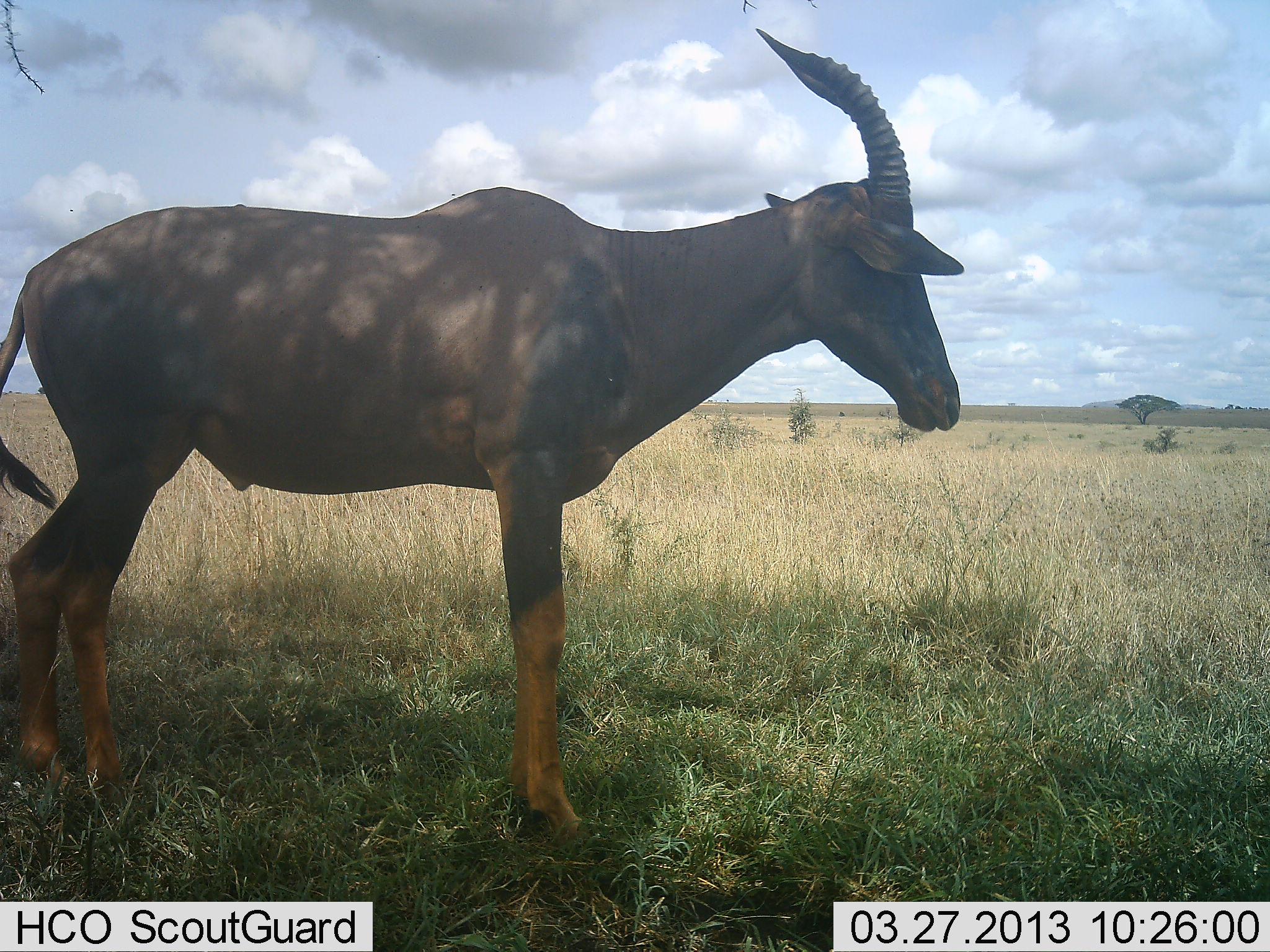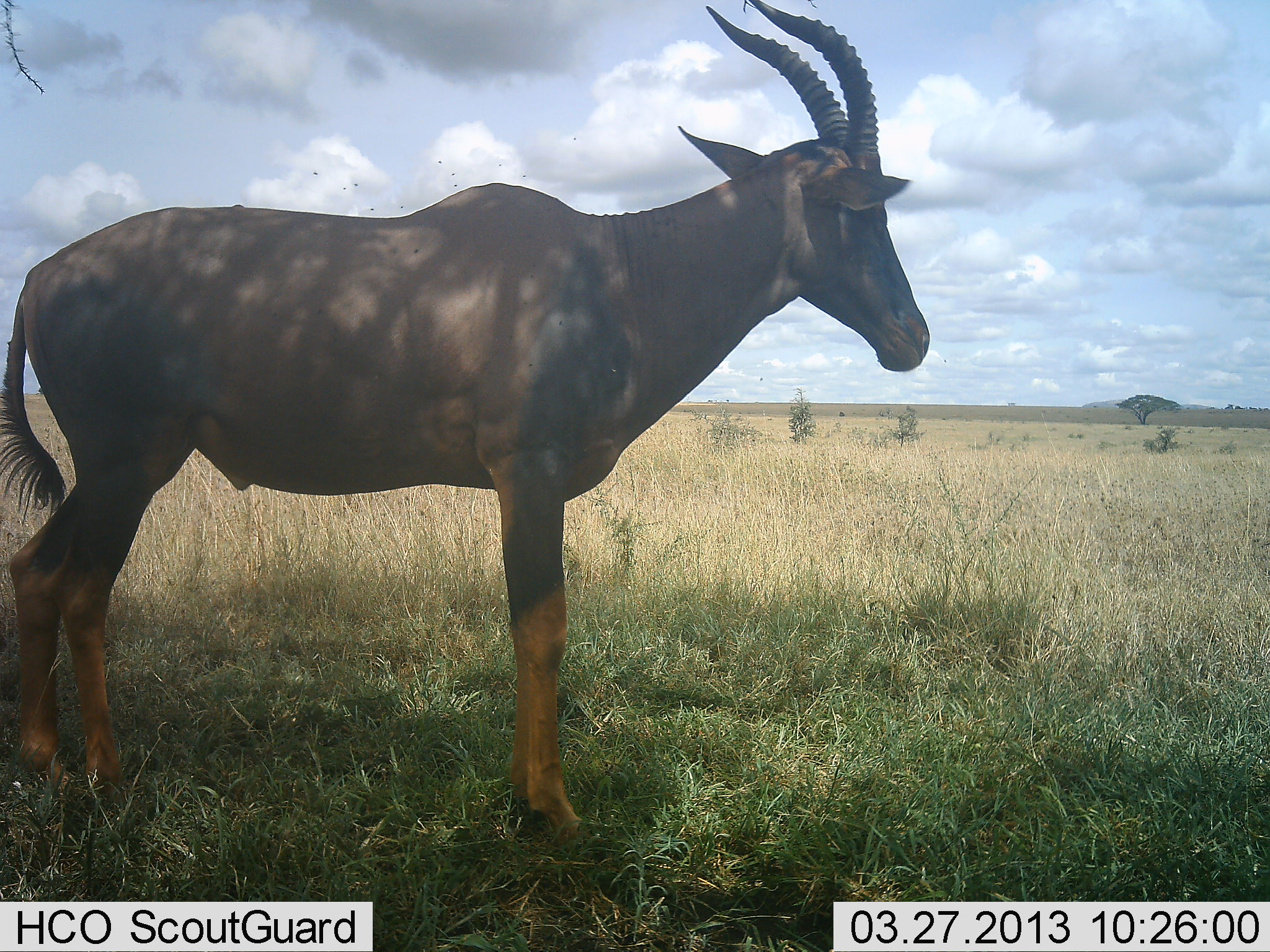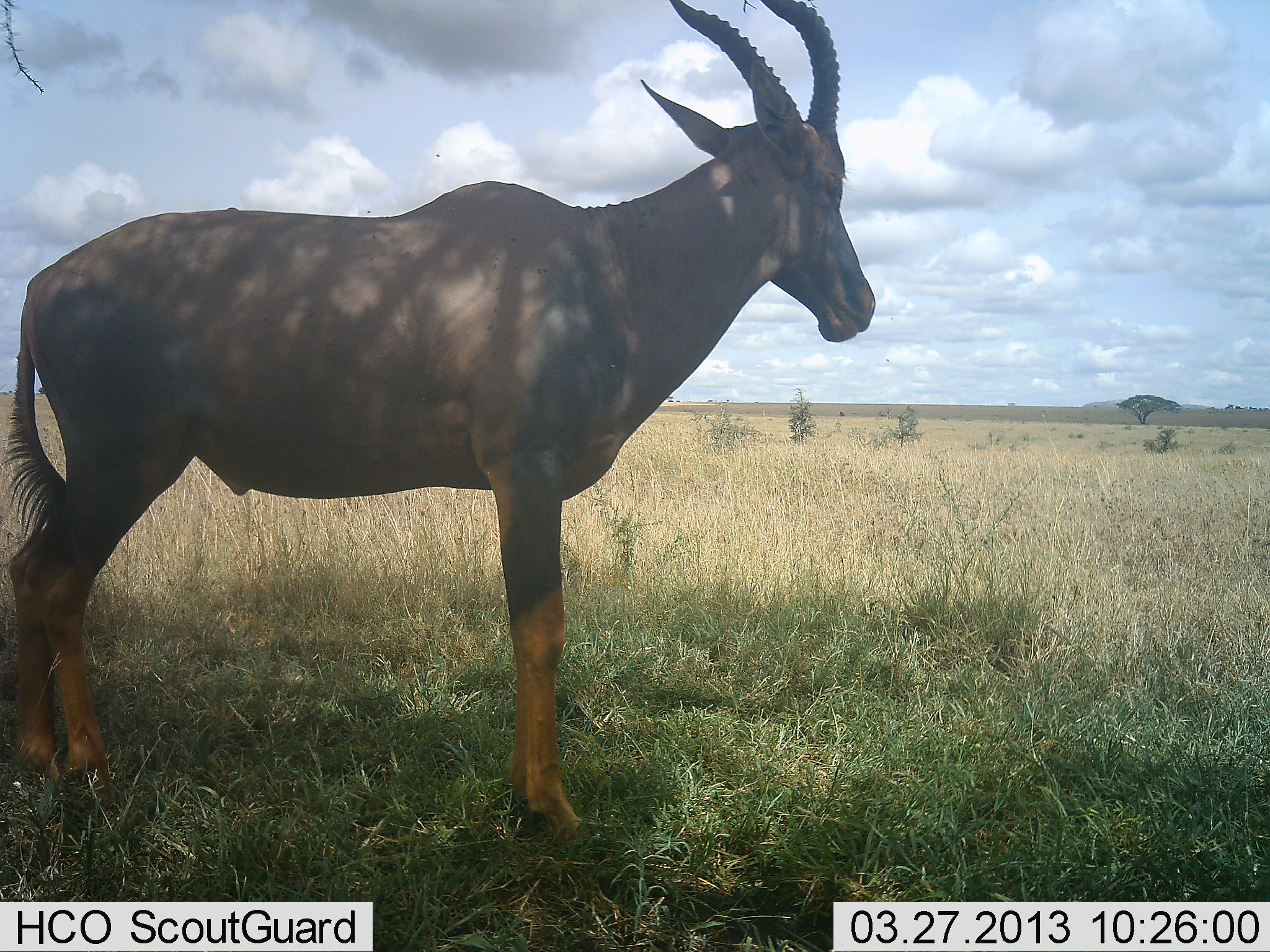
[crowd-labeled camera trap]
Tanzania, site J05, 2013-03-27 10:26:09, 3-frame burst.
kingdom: Animalia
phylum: Chordata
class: Mammalia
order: Artiodactyla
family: Bovidae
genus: Damaliscus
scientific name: Damaliscus lunatus jimela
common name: topi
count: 1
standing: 100%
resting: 0%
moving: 0%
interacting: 0%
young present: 0%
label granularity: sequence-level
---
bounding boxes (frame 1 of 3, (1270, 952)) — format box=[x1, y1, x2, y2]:
animal: box=[0, 28, 965, 845]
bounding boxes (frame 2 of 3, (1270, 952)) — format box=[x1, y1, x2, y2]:
animal: box=[0, 0, 932, 847]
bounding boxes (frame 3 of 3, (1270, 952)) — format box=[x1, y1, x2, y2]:
animal: box=[0, 0, 878, 825]